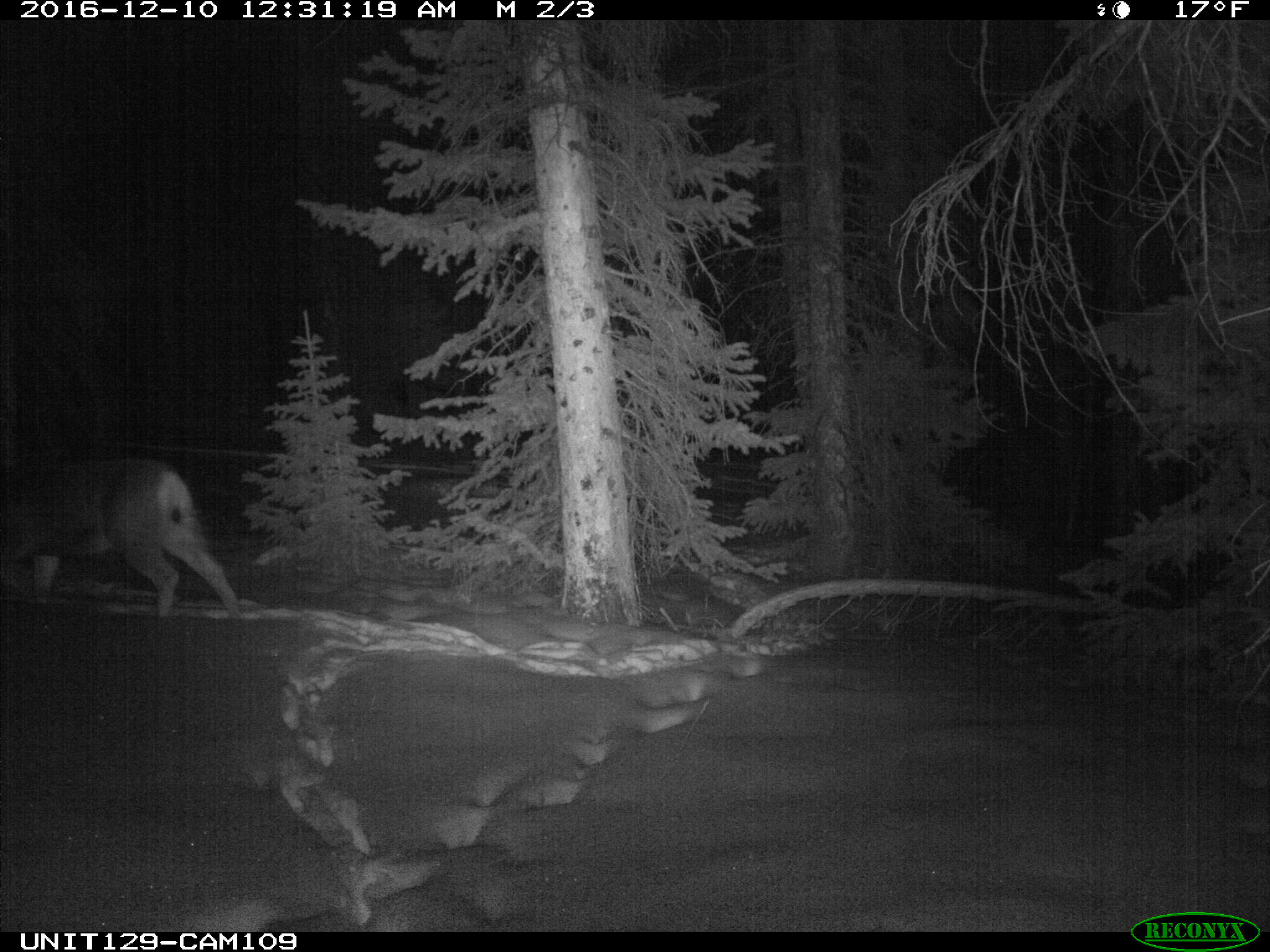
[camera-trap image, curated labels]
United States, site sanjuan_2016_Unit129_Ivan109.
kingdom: Animalia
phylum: Chordata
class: Mammalia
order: Artiodactyla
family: Cervidae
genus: Odocoileus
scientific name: Odocoileus hemionus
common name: mule deer